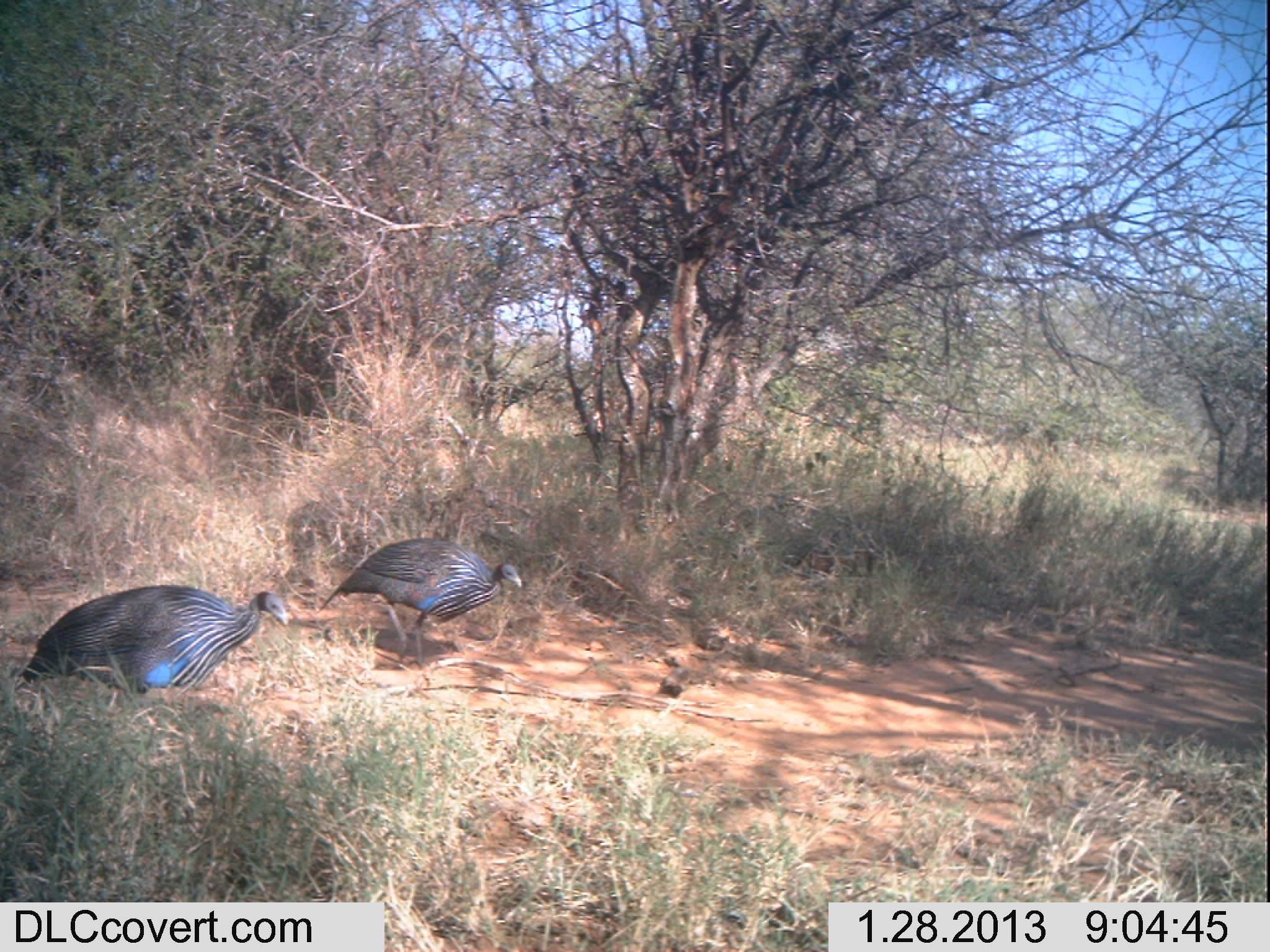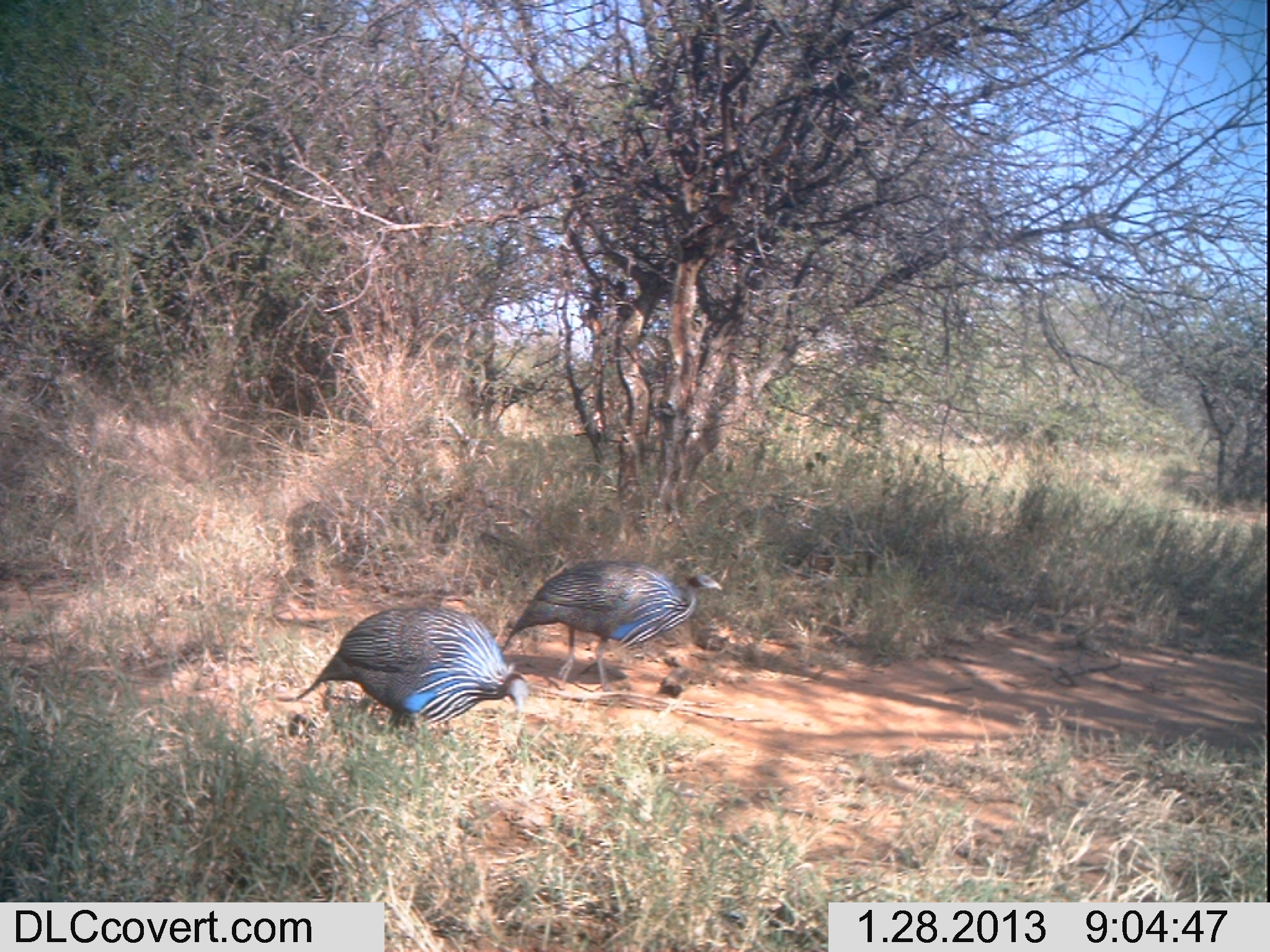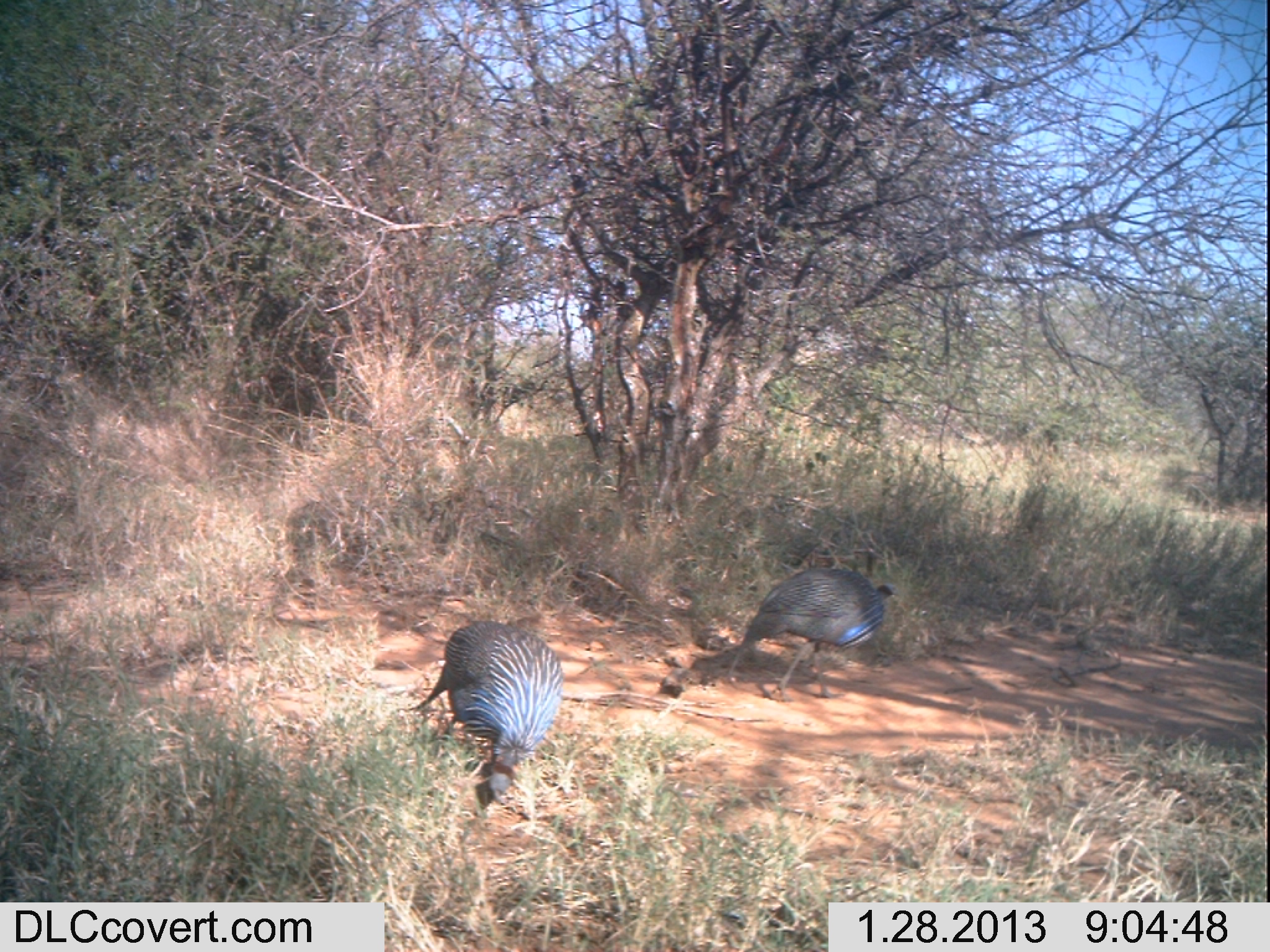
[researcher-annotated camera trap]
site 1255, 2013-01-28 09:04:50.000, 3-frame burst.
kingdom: Animalia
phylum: Chordata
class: Aves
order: Galliformes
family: Numididae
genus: Acryllium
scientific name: Acryllium vulturinum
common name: vulturine guineafowl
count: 2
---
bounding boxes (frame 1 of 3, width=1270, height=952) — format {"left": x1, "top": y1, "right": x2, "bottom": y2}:
acryllium vulturinum: {"left": 21, "top": 580, "right": 290, "bottom": 696}; {"left": 324, "top": 534, "right": 525, "bottom": 656}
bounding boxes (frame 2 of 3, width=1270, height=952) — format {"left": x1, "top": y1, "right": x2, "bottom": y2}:
acryllium vulturinum: {"left": 272, "top": 605, "right": 530, "bottom": 733}; {"left": 499, "top": 557, "right": 722, "bottom": 692}